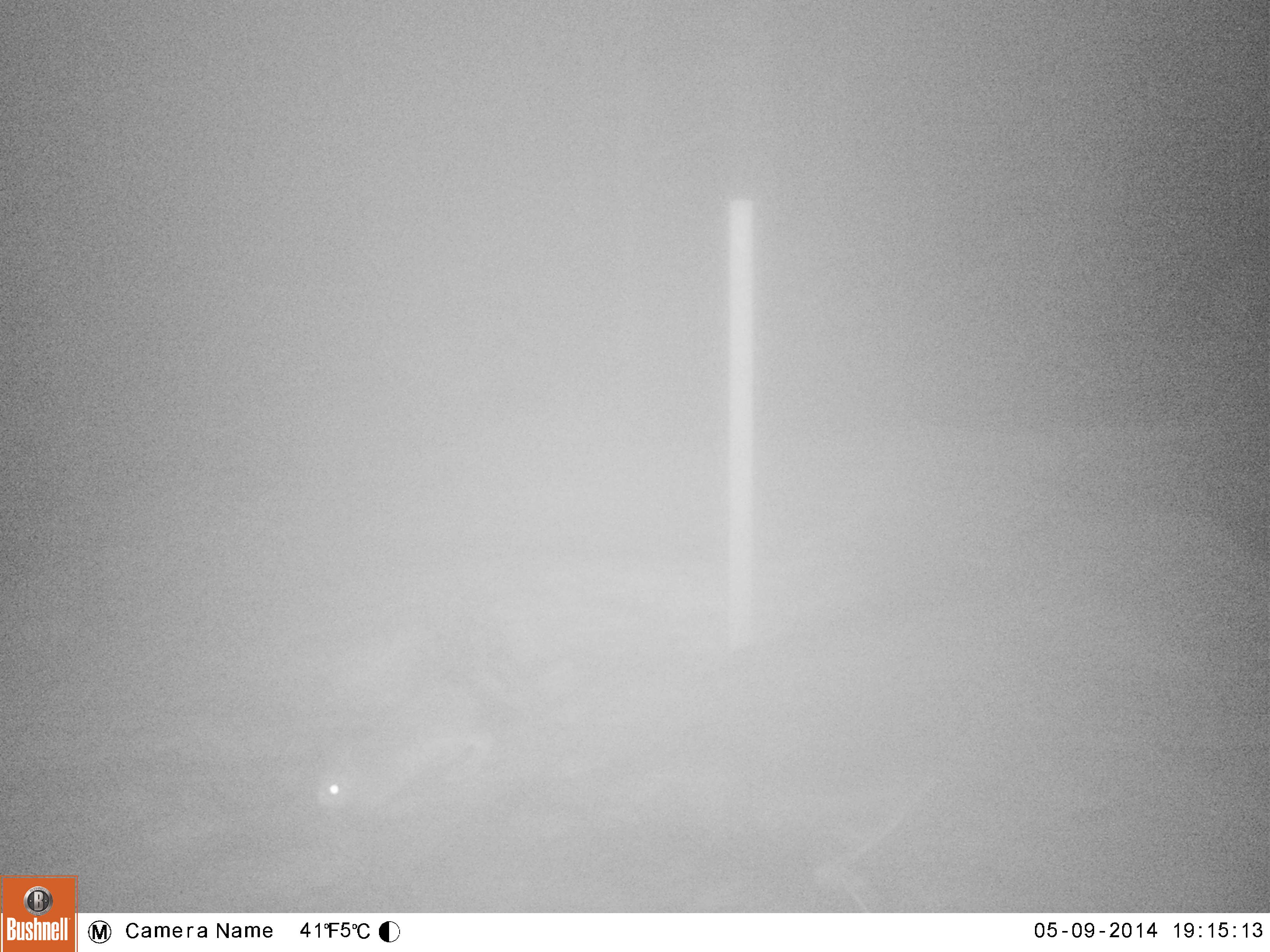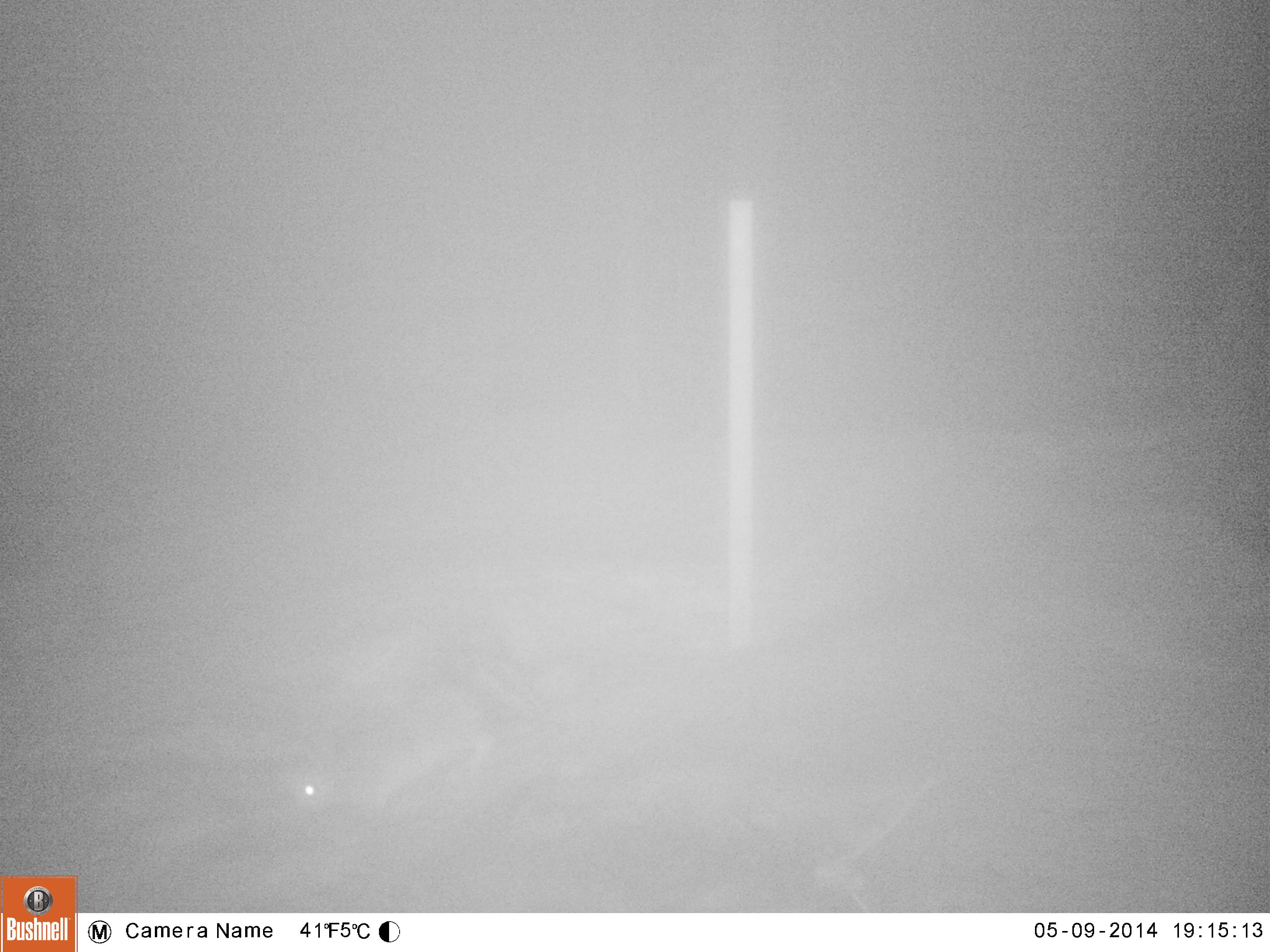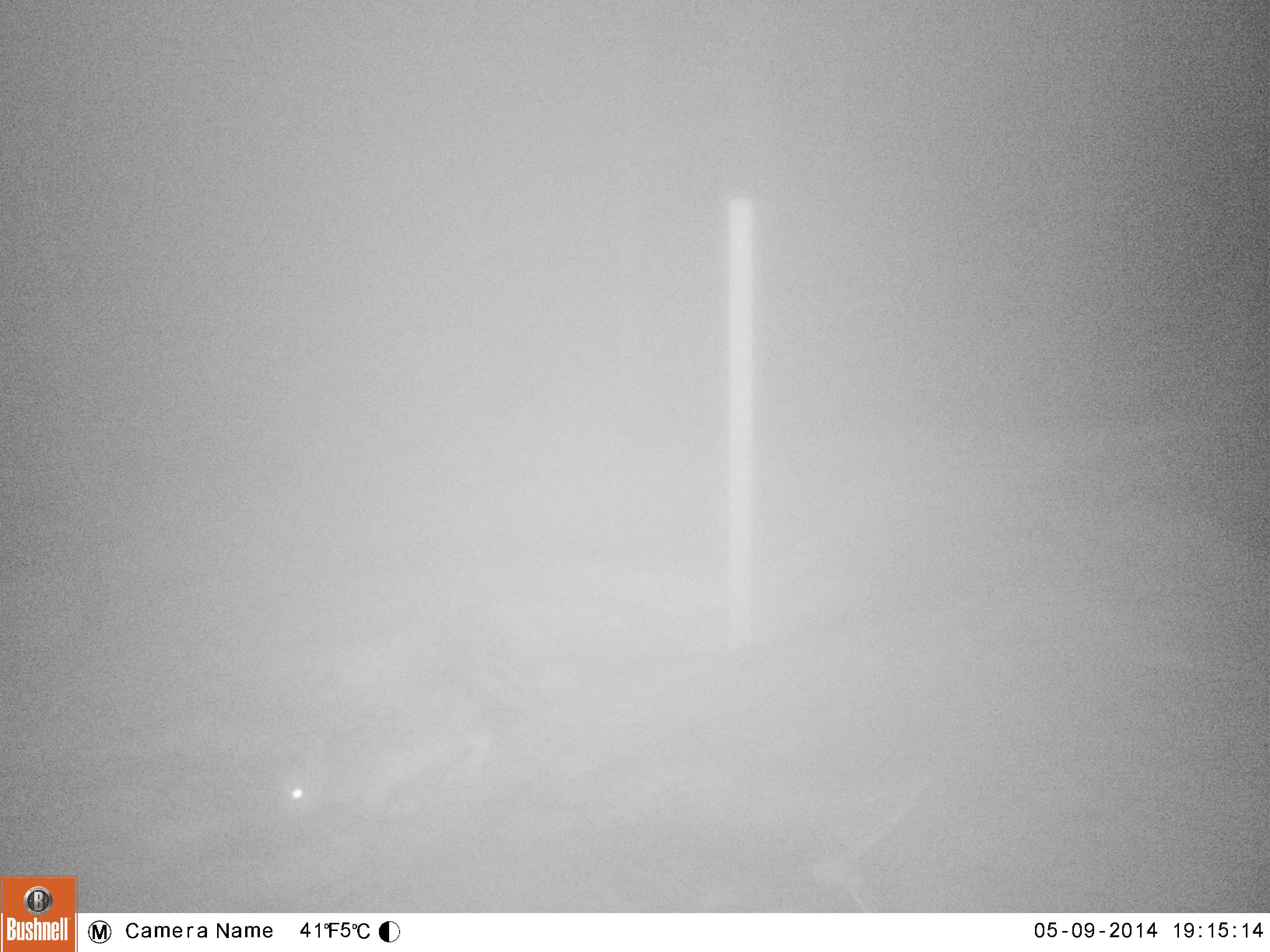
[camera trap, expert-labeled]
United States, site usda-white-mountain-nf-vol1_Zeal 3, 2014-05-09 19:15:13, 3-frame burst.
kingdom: Animalia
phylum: Chordata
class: Mammalia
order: Lagomorpha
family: Leporidae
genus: Lepus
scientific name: Lepus americanus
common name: snowshoe hare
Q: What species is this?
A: Snowshoe hare (Lepus americanus).